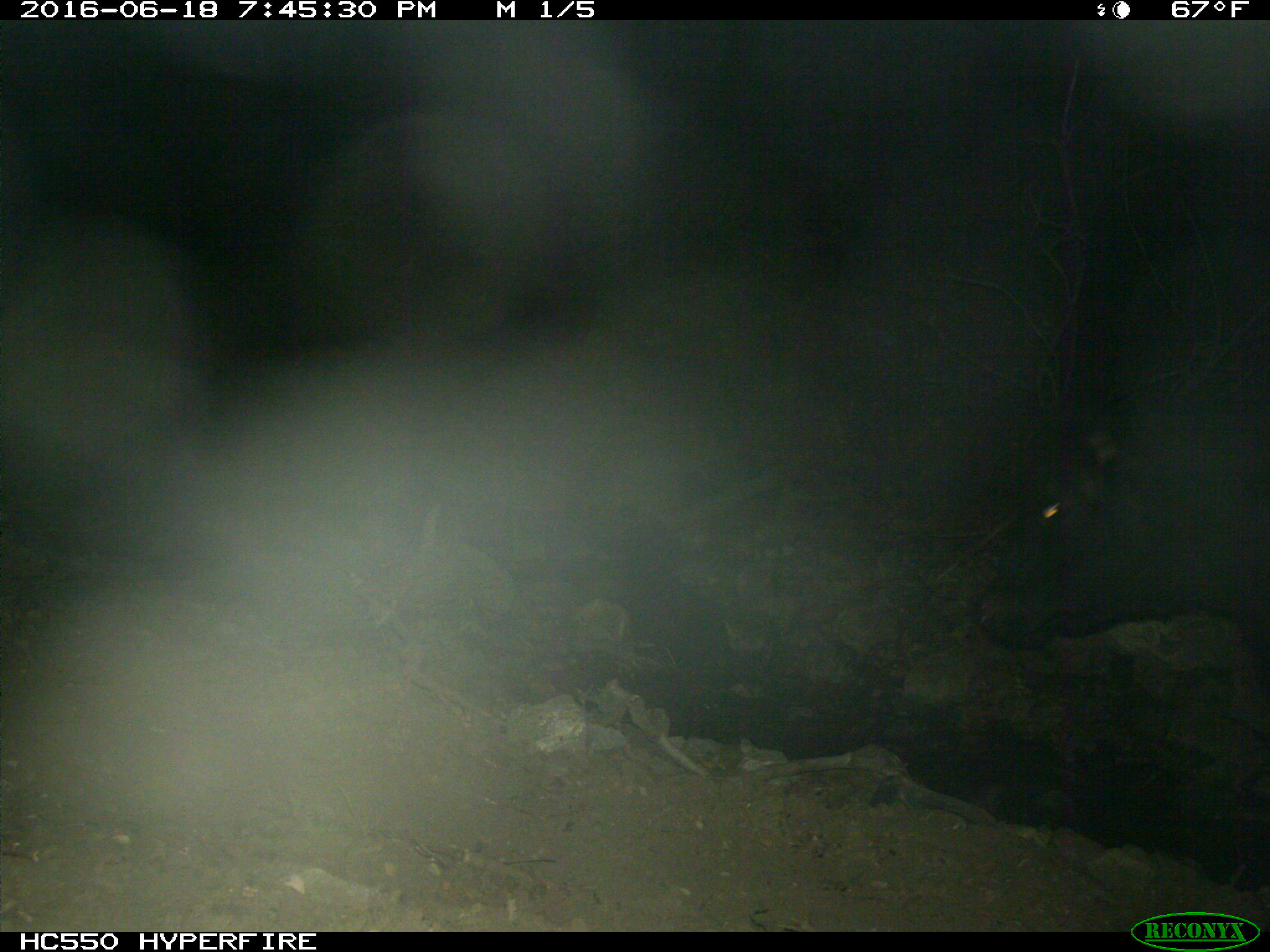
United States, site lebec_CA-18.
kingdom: Animalia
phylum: Chordata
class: Mammalia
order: Artiodactyla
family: Bovidae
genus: Bos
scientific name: Bos taurus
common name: domestic cow